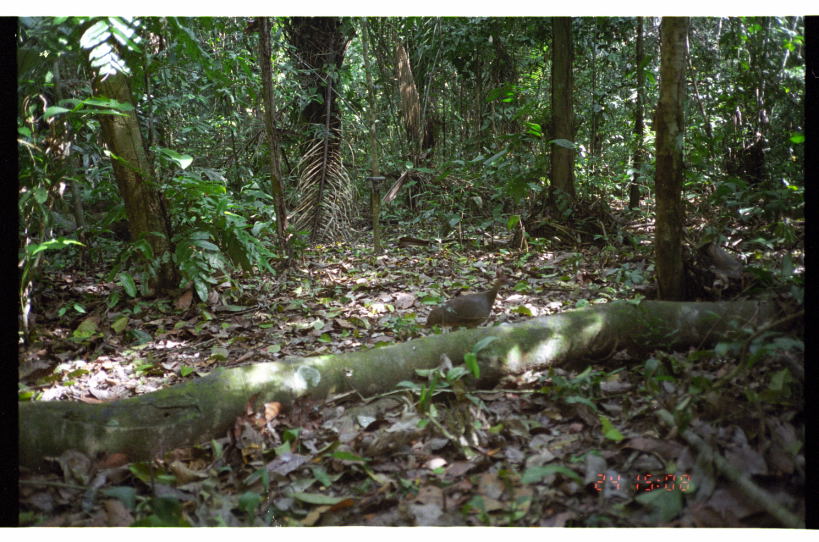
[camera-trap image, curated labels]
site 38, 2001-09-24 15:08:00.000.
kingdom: Animalia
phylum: Chordata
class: Aves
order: Tinamiformes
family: Tinamidae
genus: Tinamus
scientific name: Tinamus major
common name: great tinamou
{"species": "Tinamus major (great tinamou)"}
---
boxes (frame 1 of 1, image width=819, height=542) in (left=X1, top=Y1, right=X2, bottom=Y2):
tinamus major: (left=423, top=276, right=517, bottom=333)